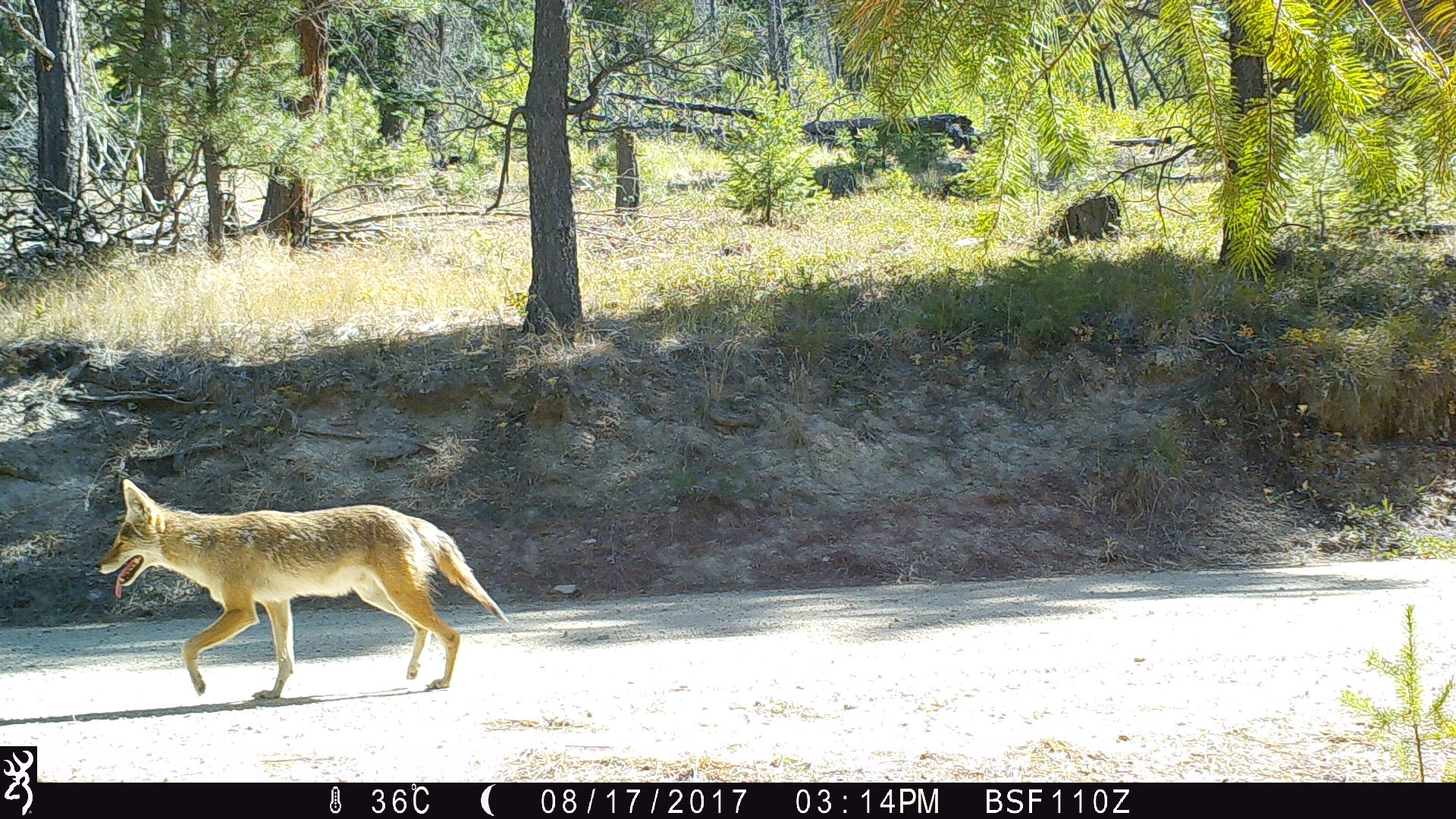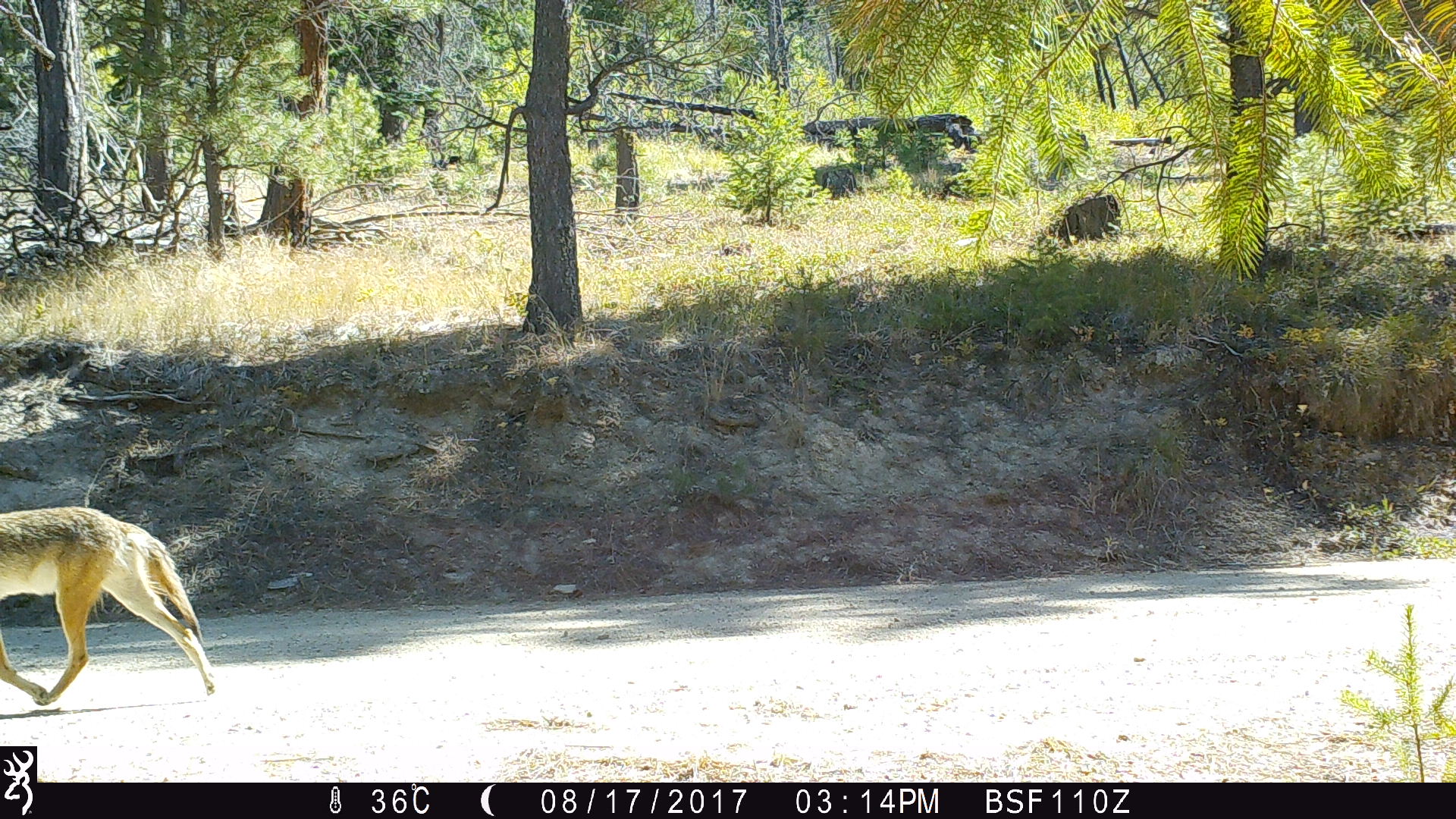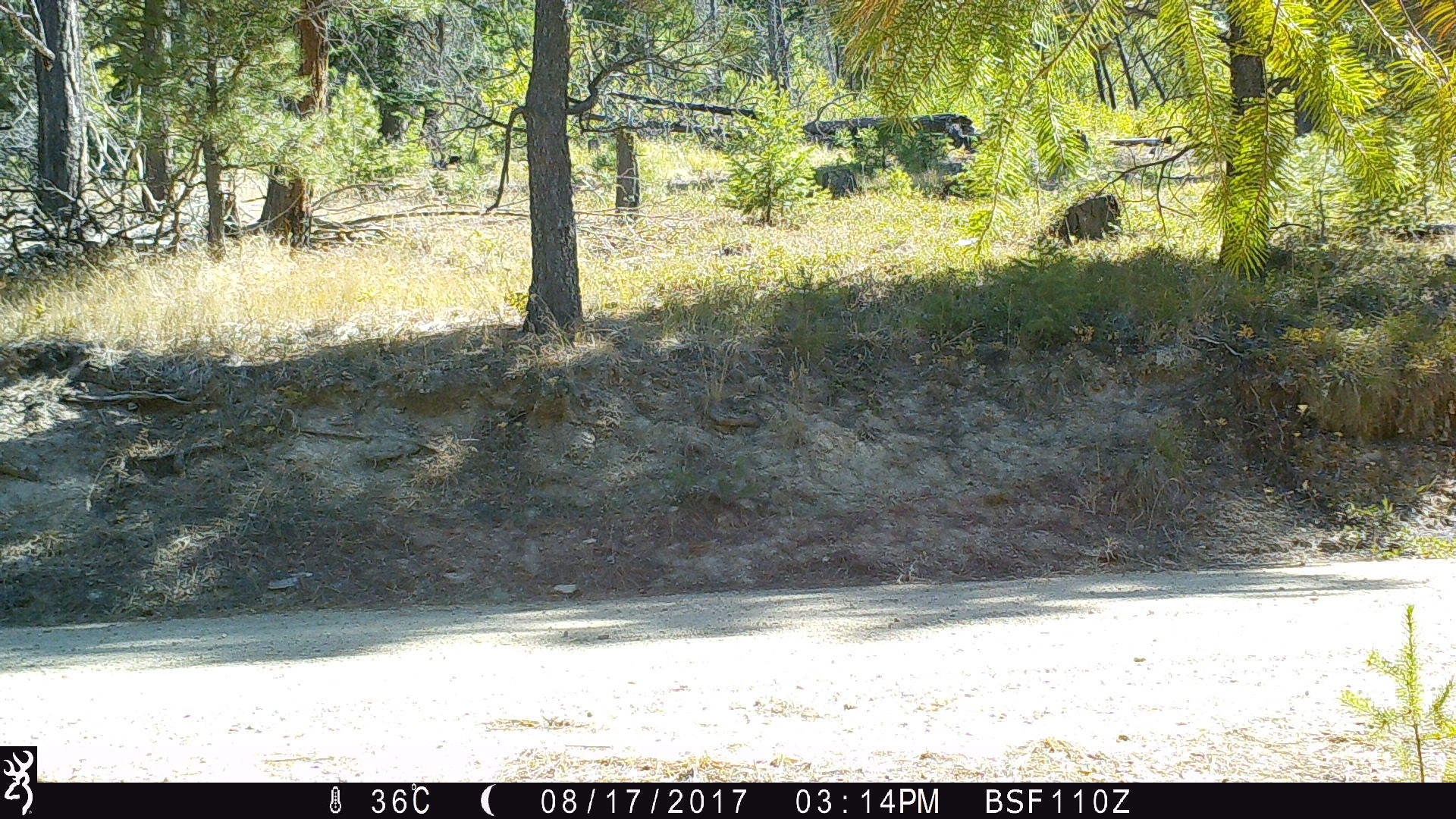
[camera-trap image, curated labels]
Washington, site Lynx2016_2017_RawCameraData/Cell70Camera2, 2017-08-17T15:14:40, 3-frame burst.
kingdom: Animalia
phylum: Chordata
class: Mammalia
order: Carnivora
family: Canidae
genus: Canis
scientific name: Canis latrans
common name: coyote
Canis latrans (coyote). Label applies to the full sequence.